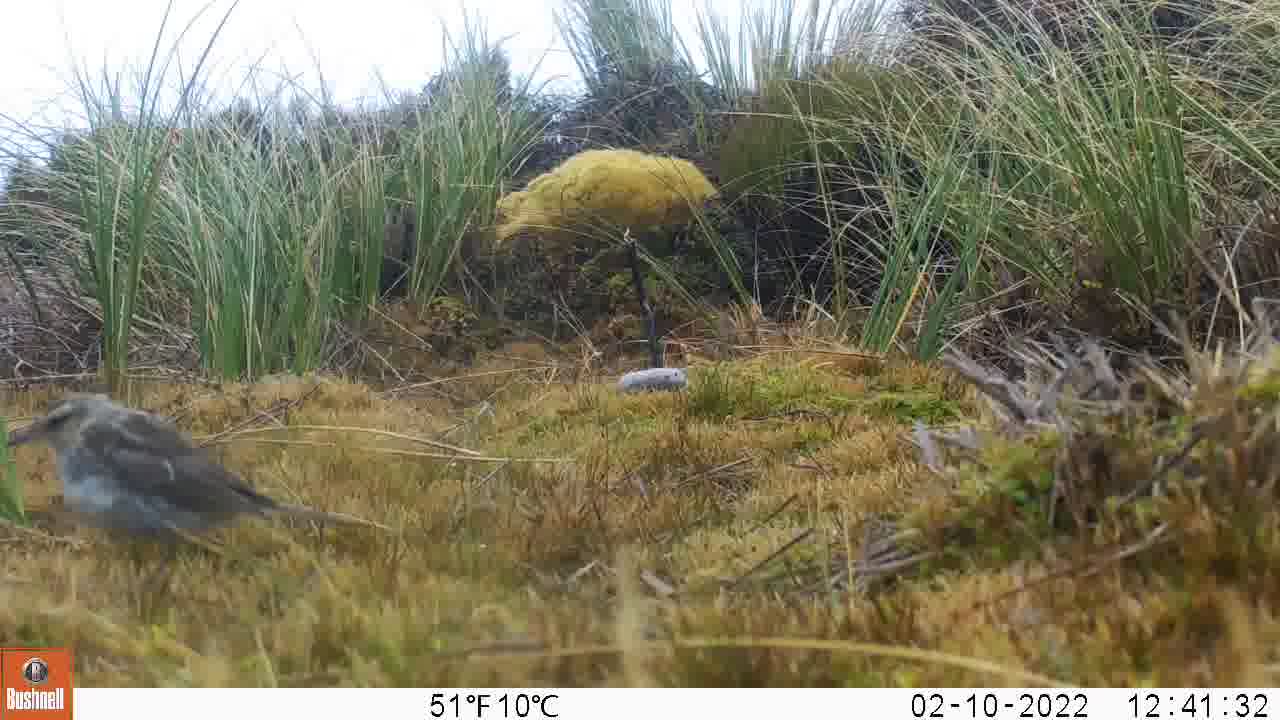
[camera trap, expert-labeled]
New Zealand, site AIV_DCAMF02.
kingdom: Animalia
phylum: Chordata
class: Aves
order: Passeriformes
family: Motacillidae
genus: Anthus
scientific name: Anthus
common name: pipit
Pipit (Anthus).